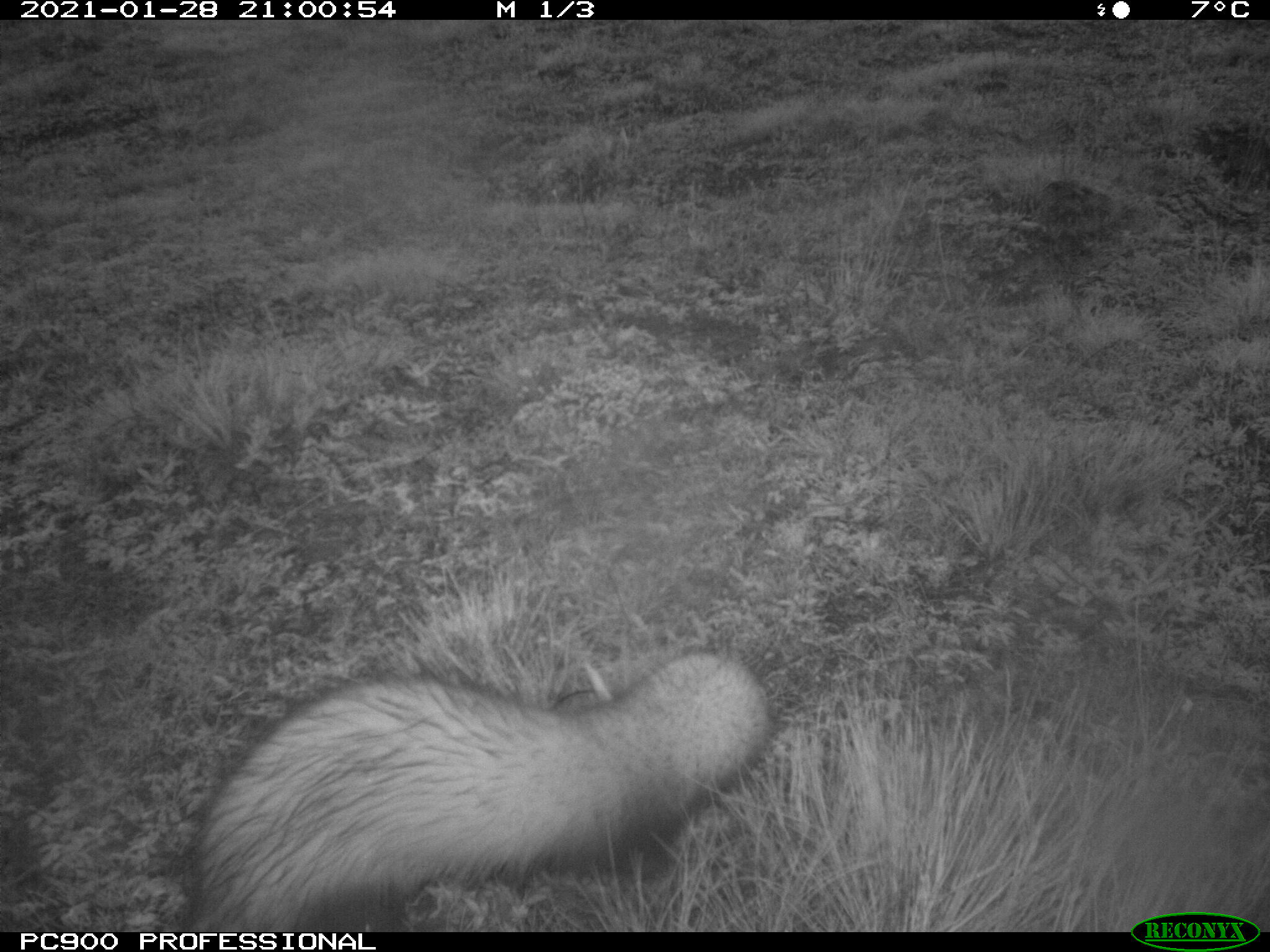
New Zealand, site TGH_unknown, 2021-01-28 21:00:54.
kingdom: Animalia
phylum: Chordata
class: Mammalia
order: Carnivora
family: Mustelidae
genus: Mustela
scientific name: Mustela furo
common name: ferret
Ferret (Mustela furo).